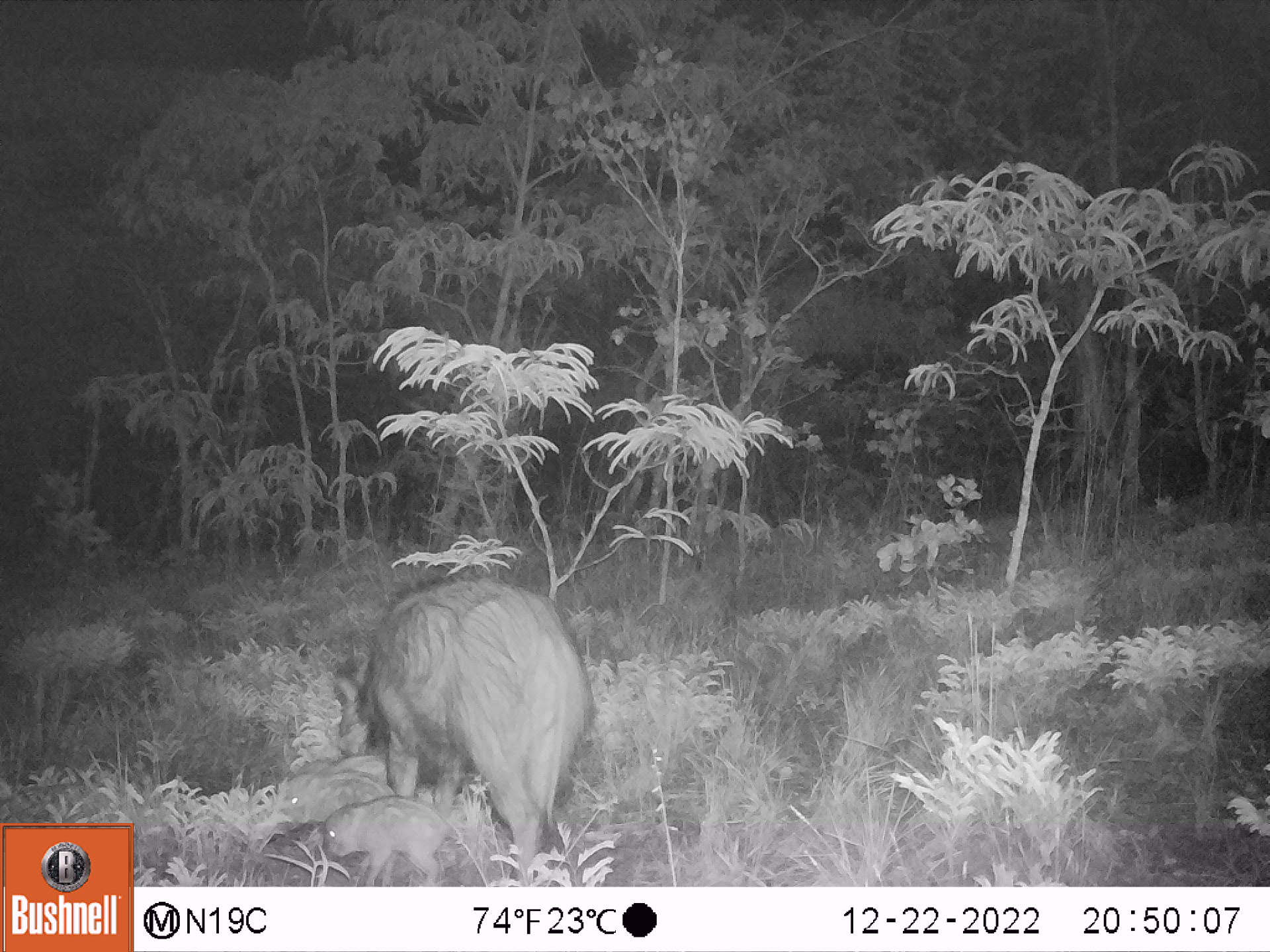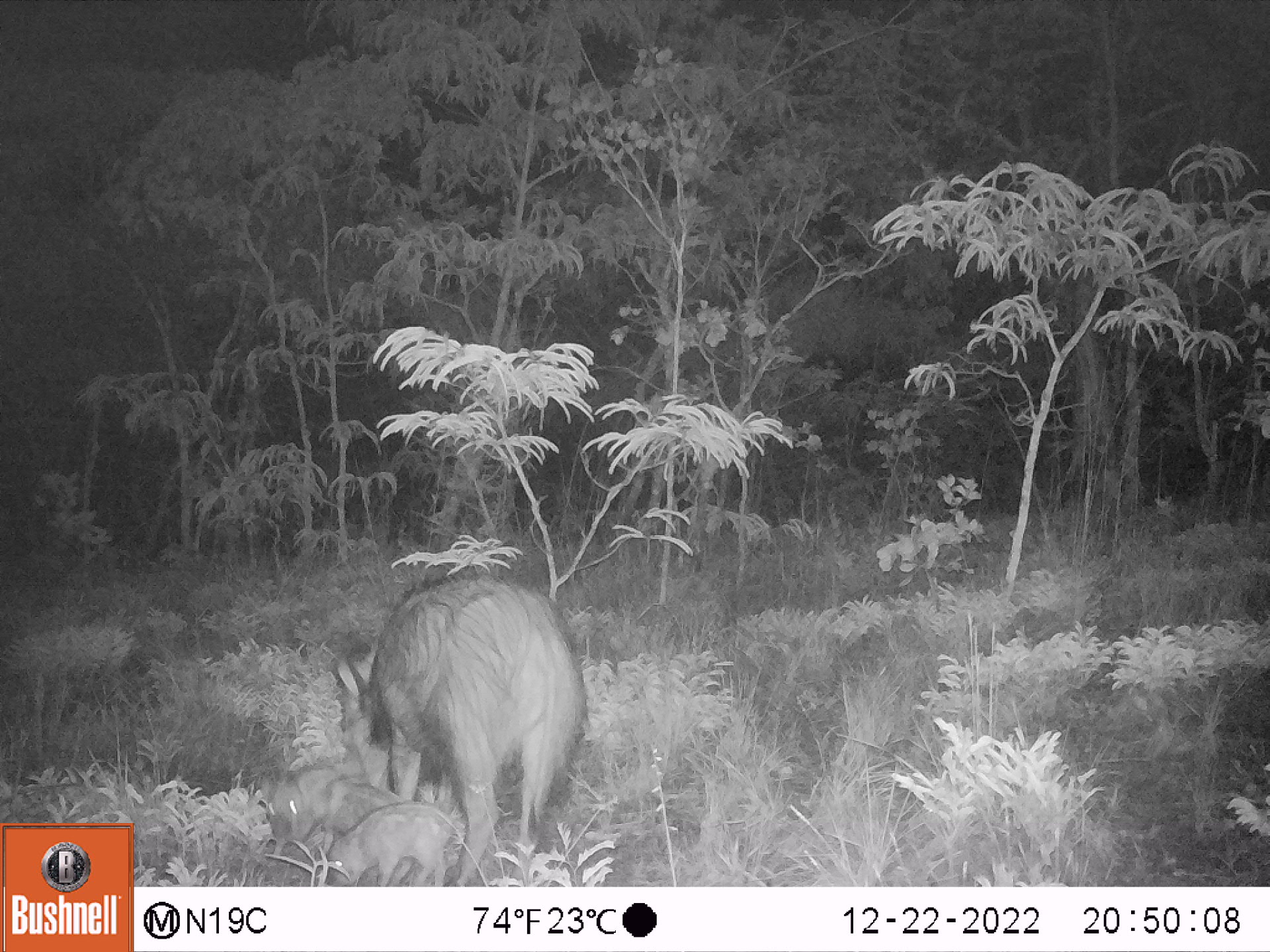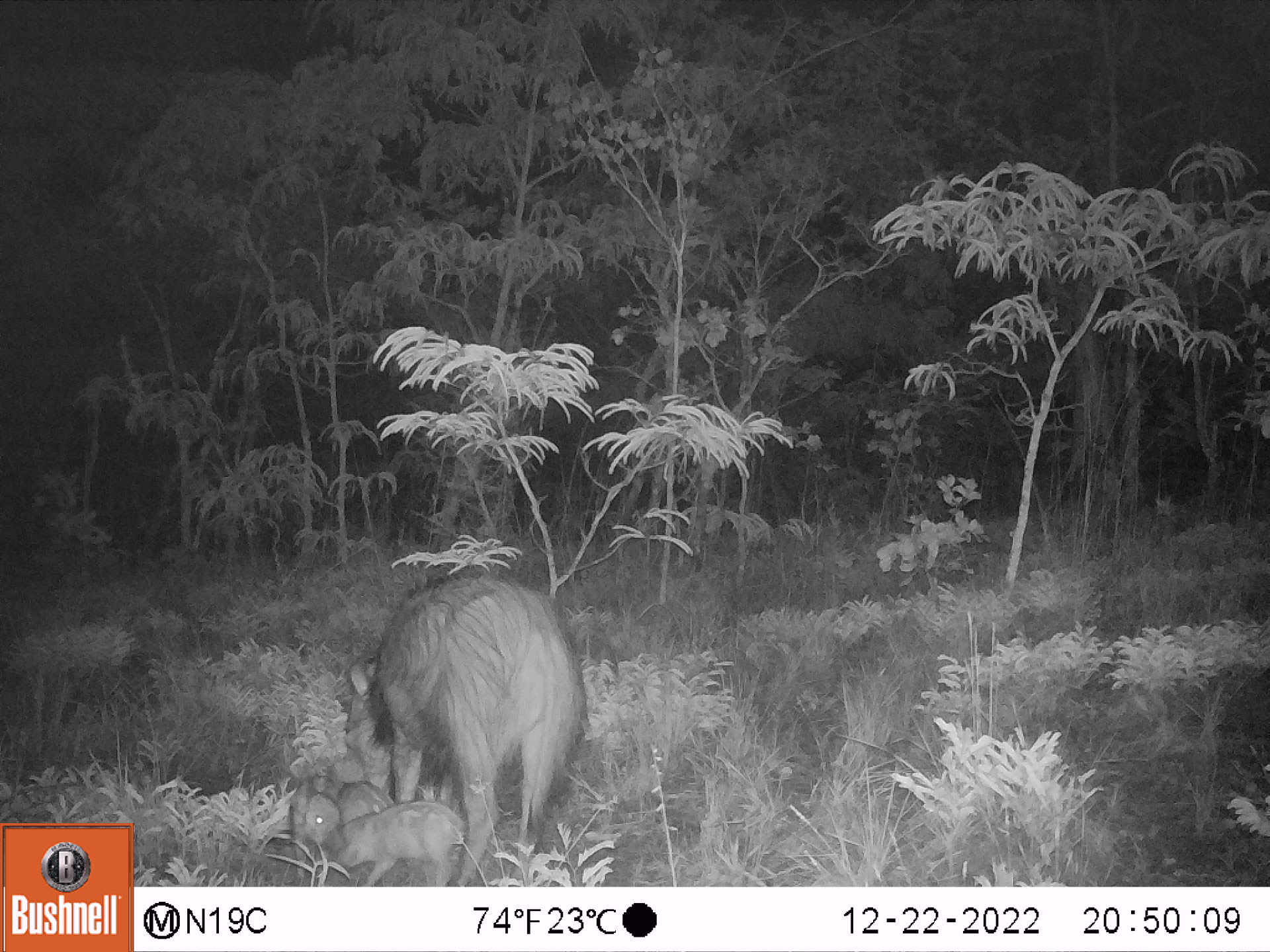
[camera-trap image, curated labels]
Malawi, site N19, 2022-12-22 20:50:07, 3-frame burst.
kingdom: Animalia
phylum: Chordata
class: Mammalia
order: Artiodactyla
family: Suidae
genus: Potamochoerus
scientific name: Potamochoerus larvatus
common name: bushpig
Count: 4.